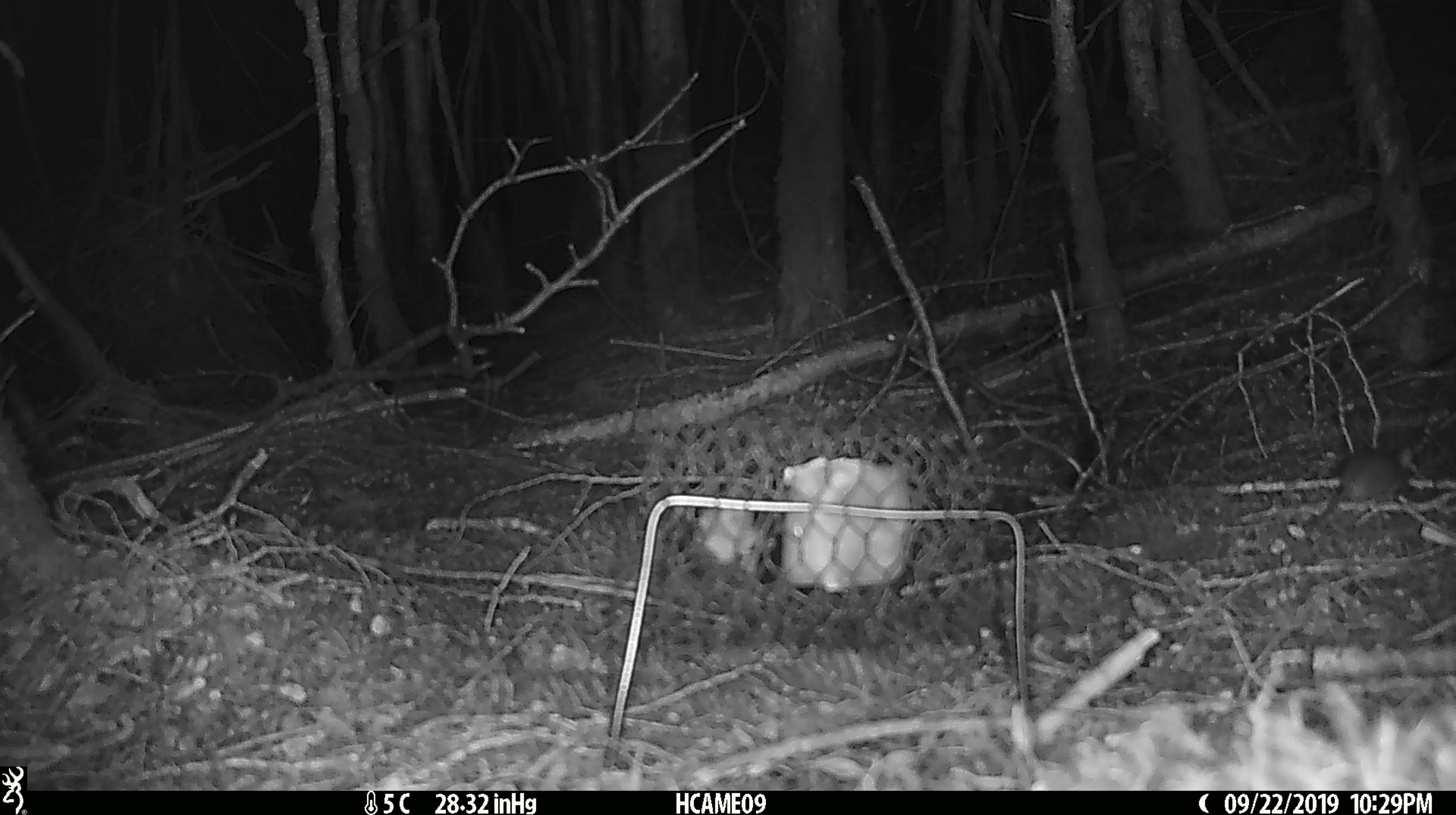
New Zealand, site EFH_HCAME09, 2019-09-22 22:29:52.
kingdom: Animalia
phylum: Chordata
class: Mammalia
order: Rodentia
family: Muridae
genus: Mus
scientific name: Mus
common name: mouse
Mouse (Mus).